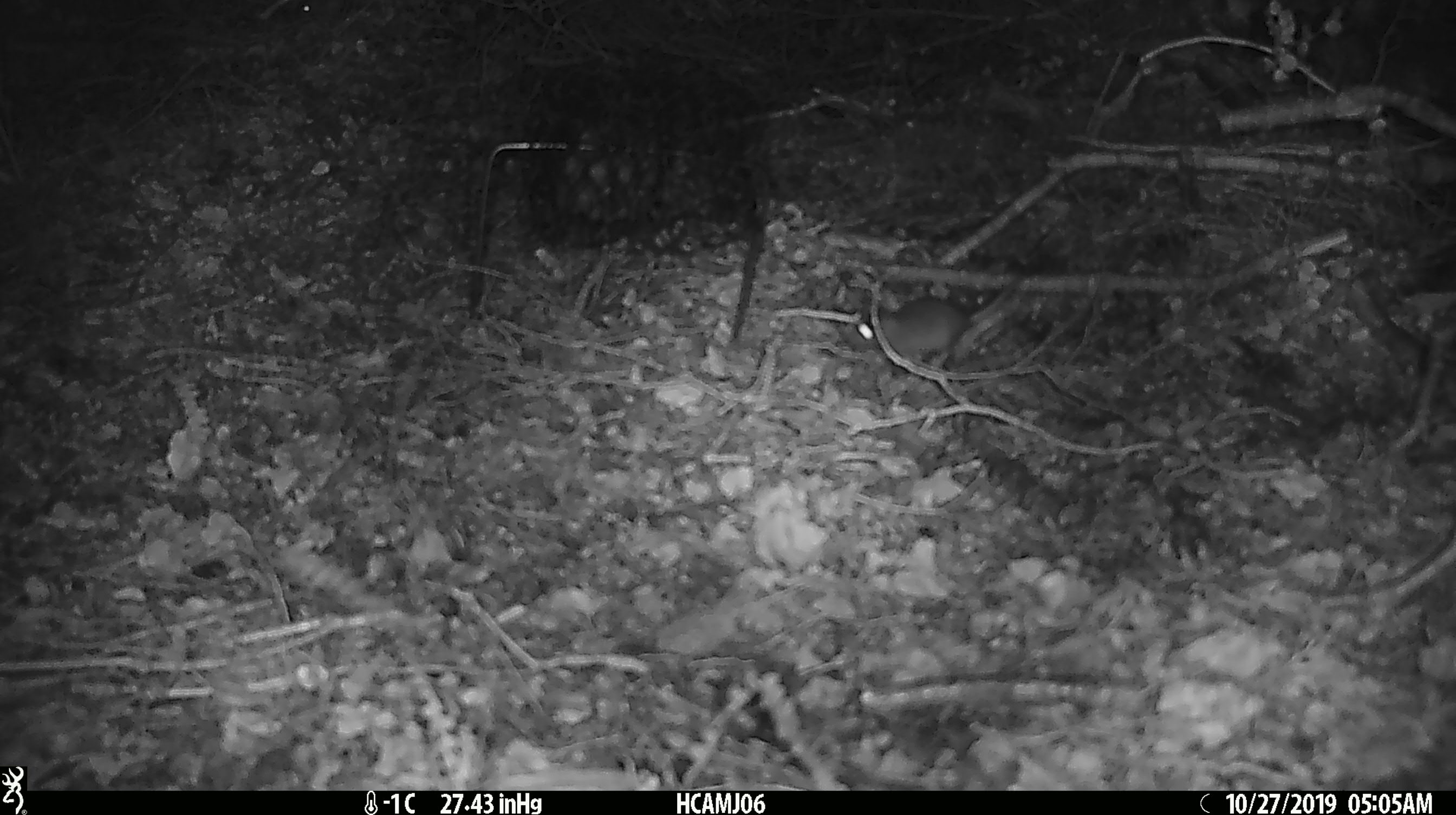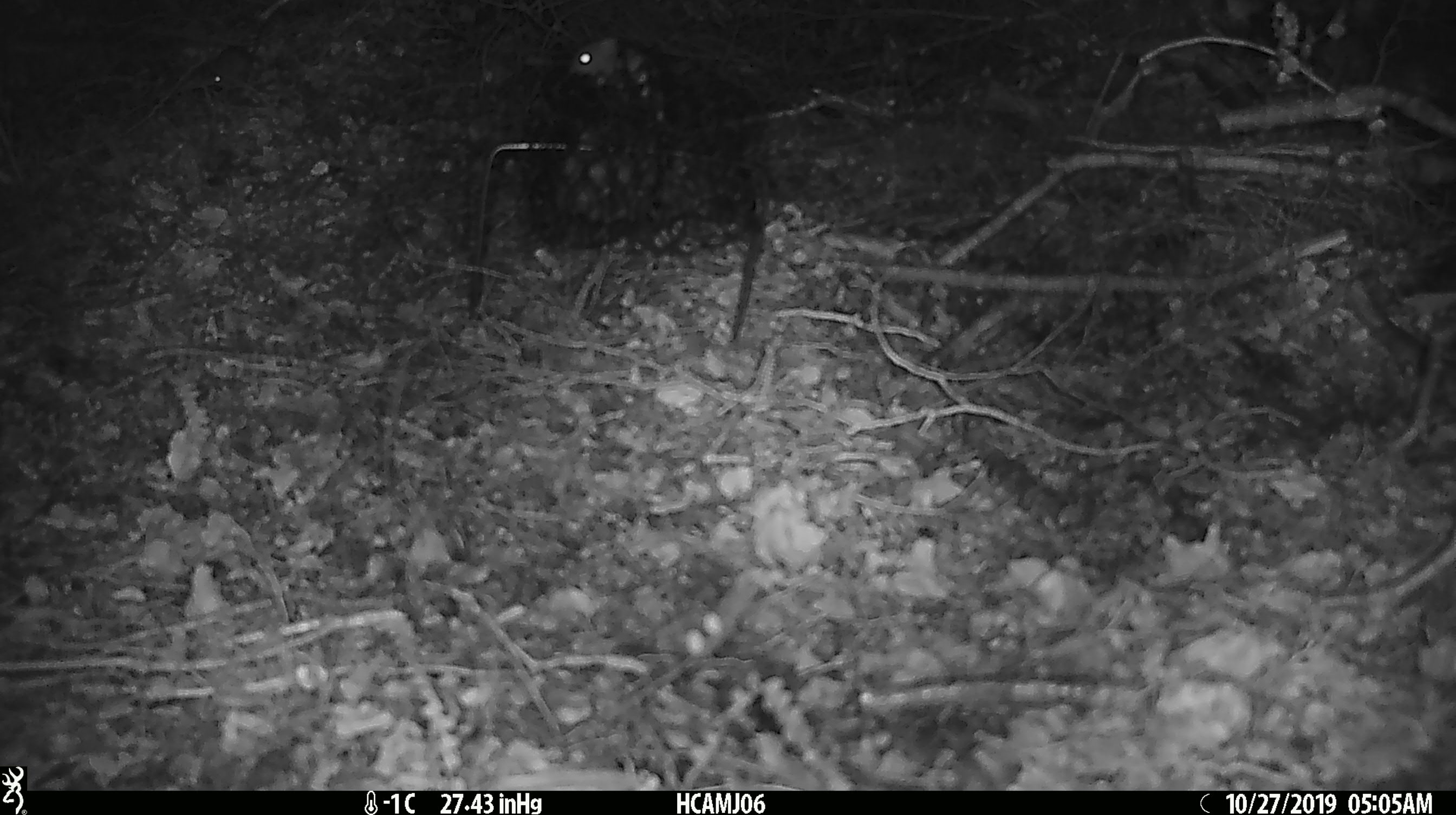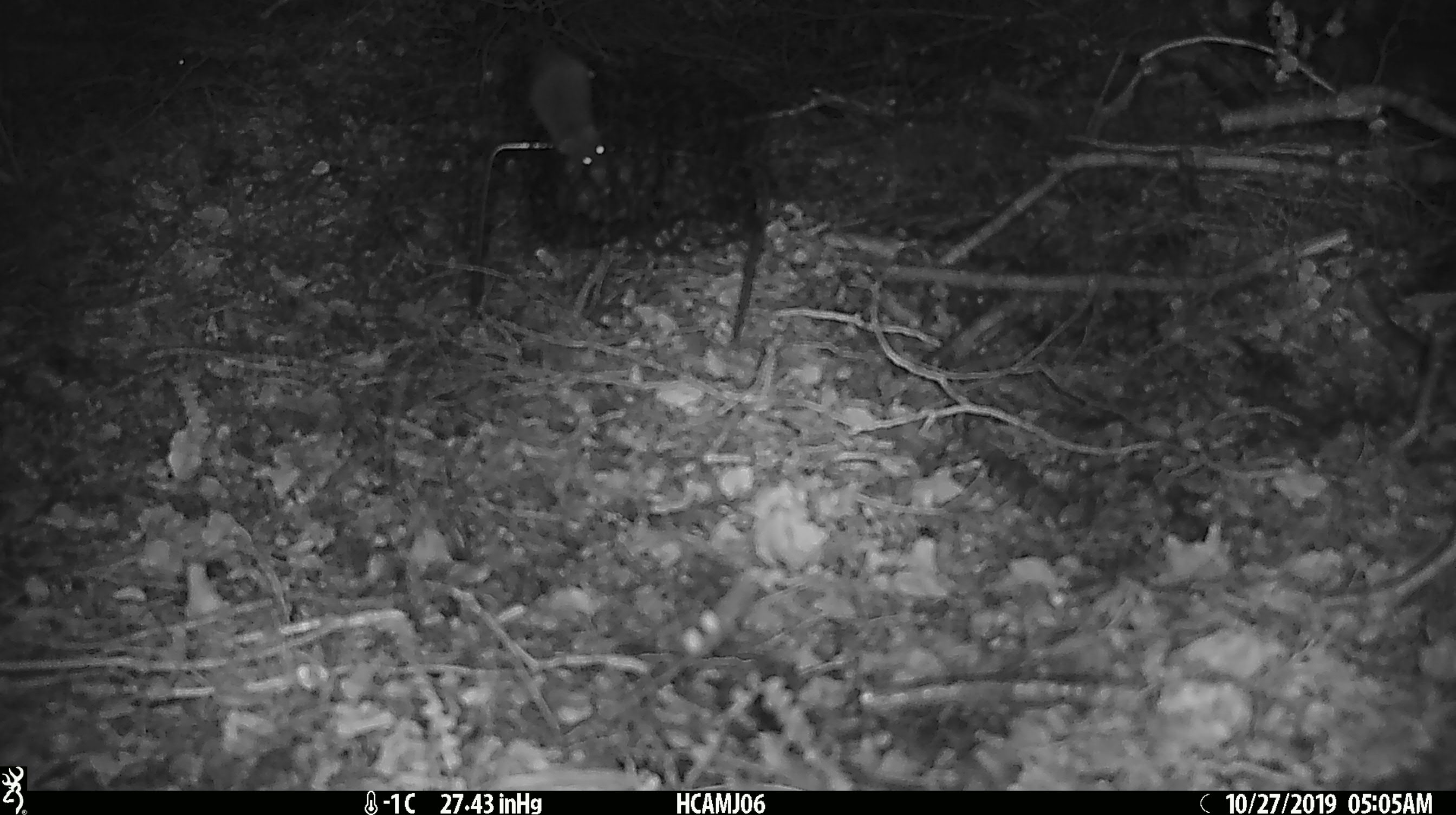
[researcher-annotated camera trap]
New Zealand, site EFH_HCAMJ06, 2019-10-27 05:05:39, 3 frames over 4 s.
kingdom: Animalia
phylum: Chordata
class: Mammalia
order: Rodentia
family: Muridae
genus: Mus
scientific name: Mus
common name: mouse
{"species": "mouse (Mus)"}